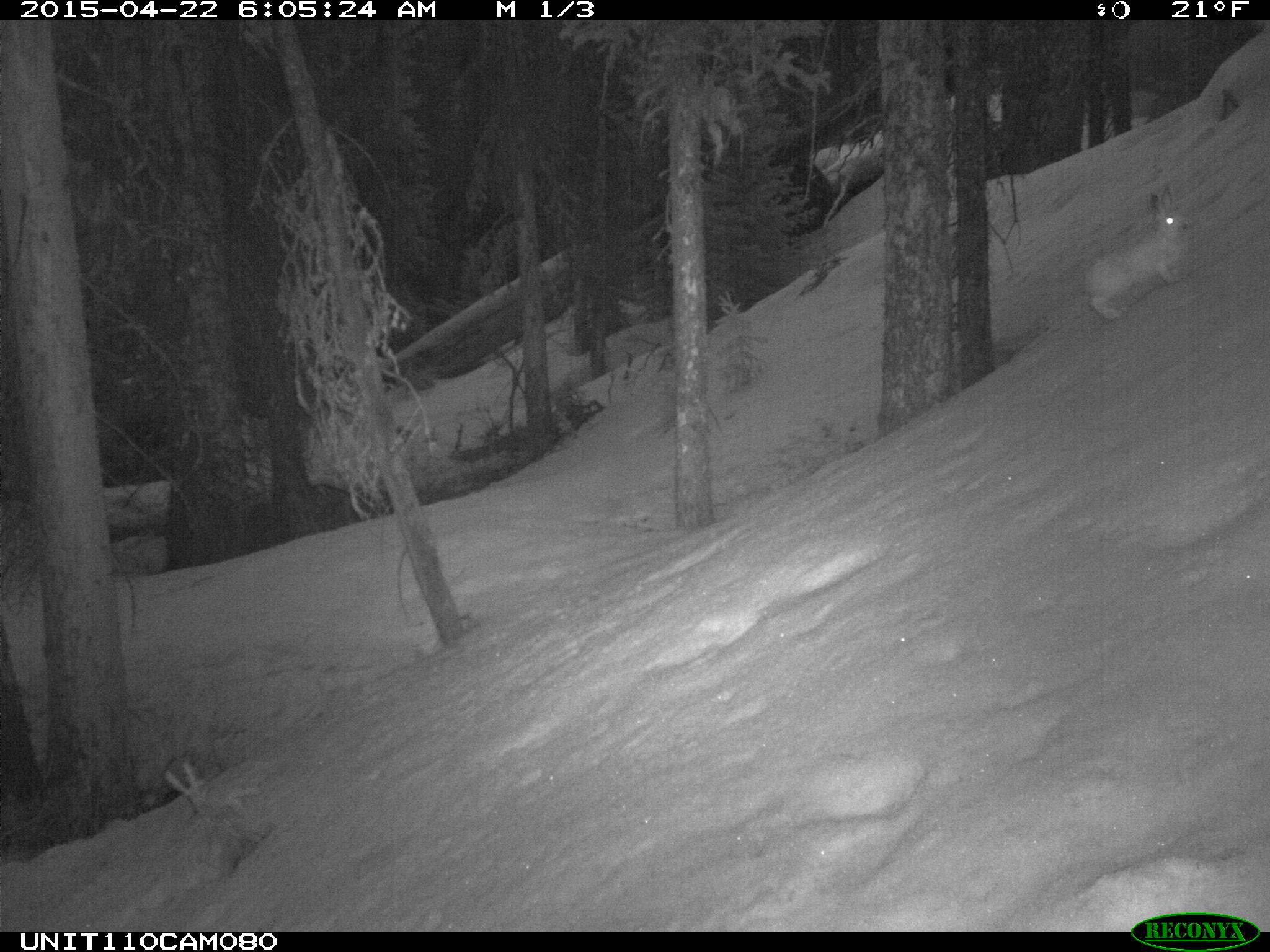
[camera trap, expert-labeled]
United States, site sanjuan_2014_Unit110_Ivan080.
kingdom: Animalia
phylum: Chordata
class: Mammalia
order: Lagomorpha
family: Leporidae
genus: Lepus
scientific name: Lepus americanus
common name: snowshoe hare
Lepus americanus (snowshoe hare).